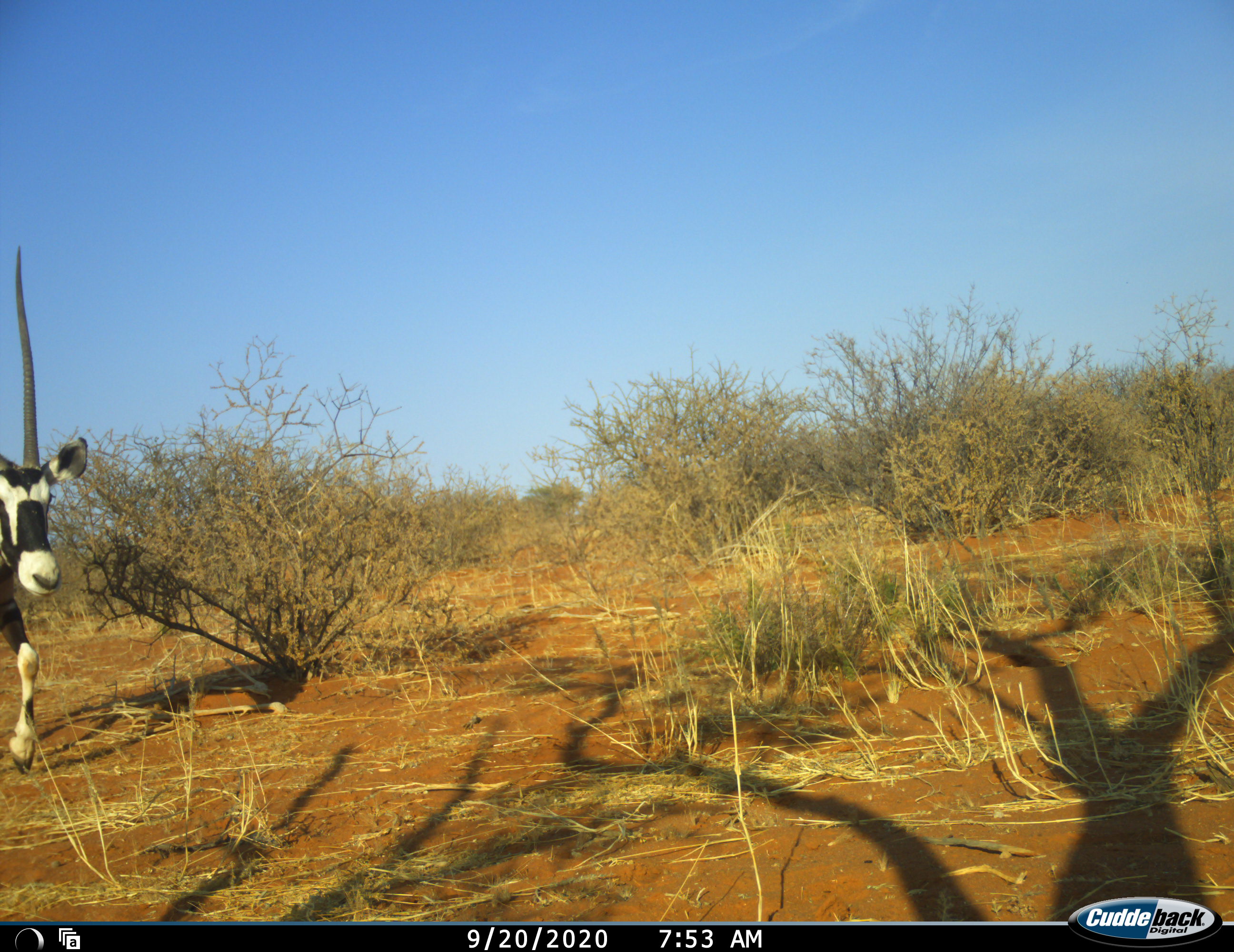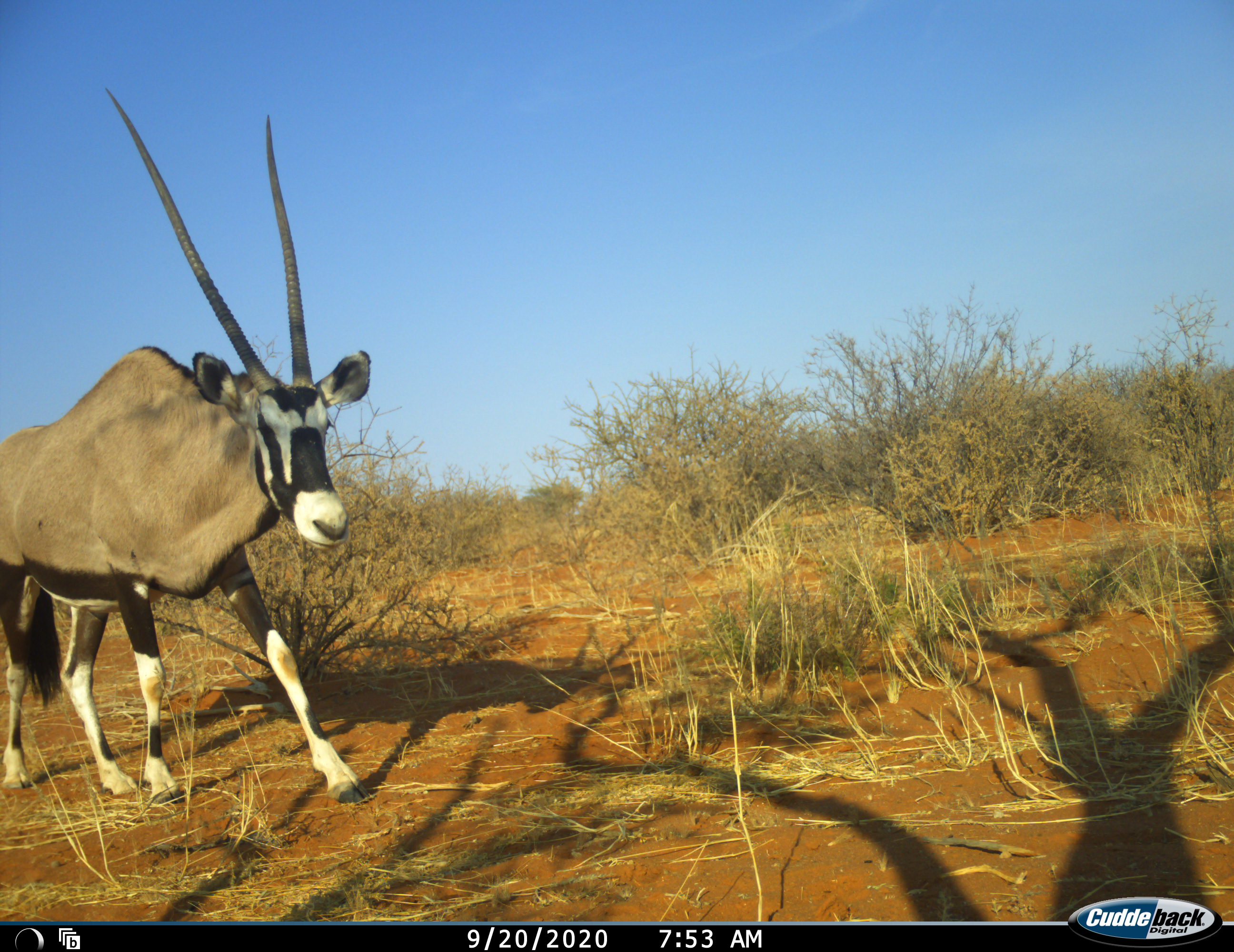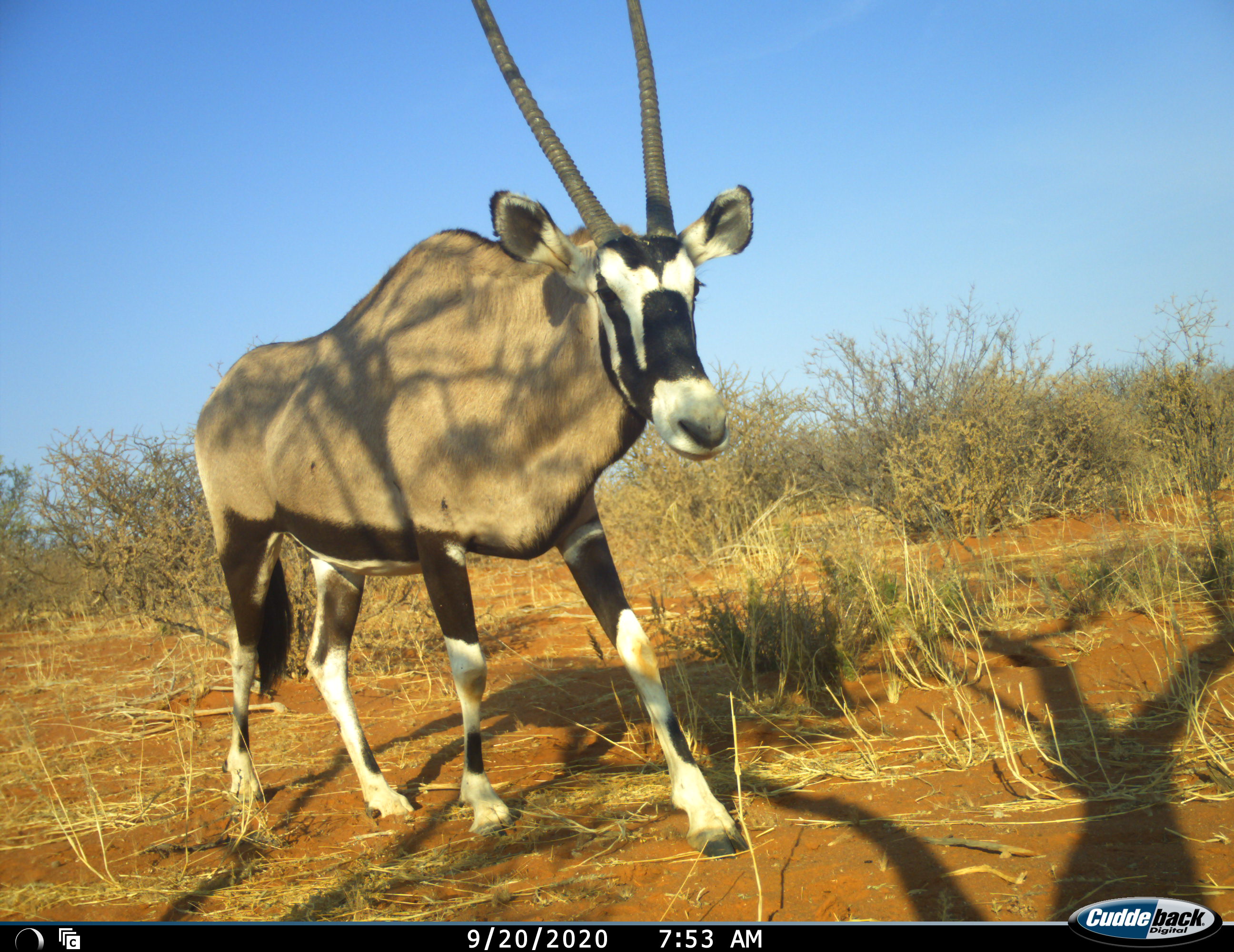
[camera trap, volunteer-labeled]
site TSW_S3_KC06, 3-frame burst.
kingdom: Animalia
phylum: Chordata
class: Mammalia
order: Artiodactyla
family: Bovidae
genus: Oryx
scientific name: Oryx gazella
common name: gemsbok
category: oryx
Oryx (gemsbok) (Oryx gazella), count 1. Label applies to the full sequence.